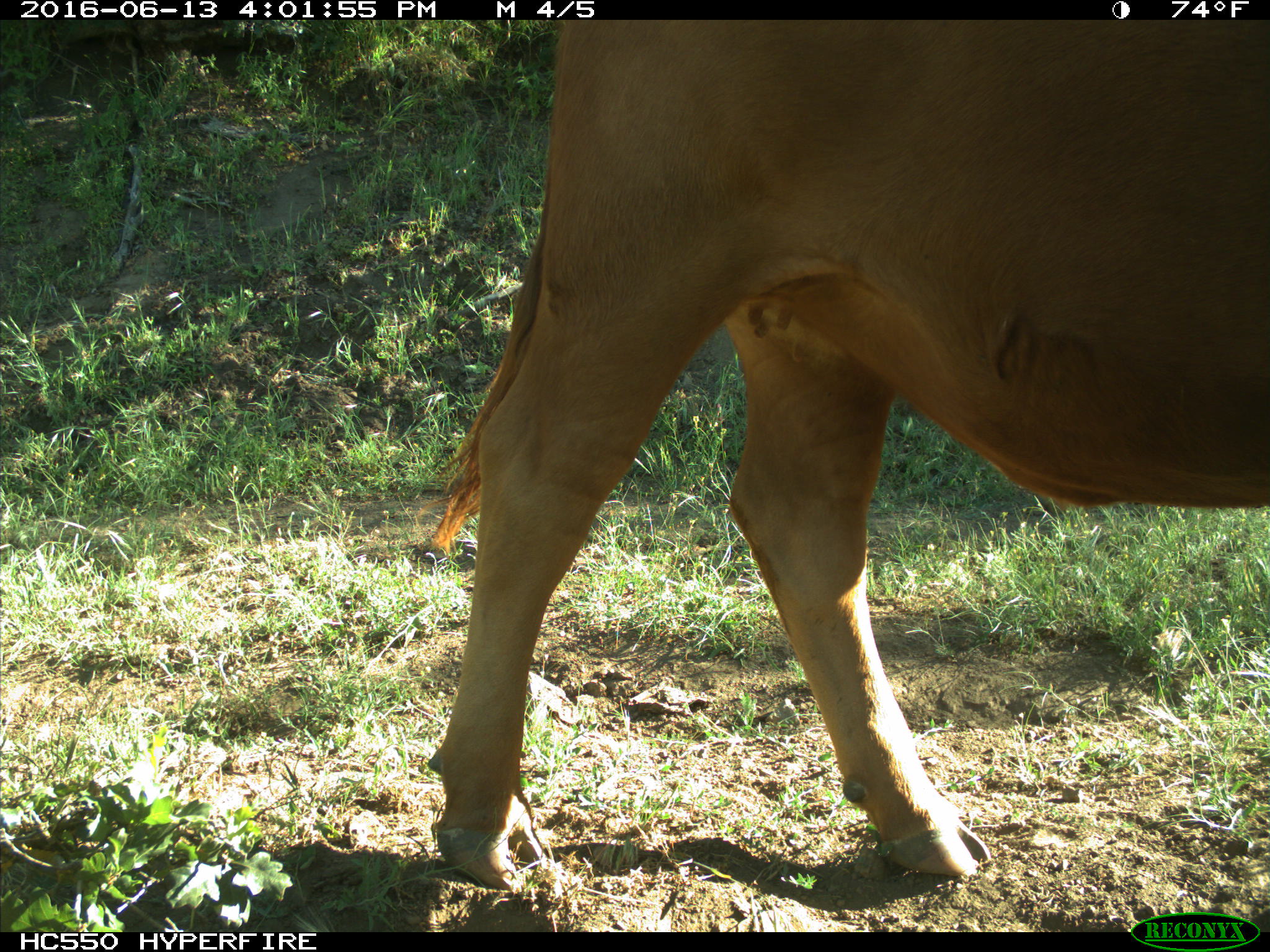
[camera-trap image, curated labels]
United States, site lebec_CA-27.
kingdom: Animalia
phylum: Chordata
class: Mammalia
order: Artiodactyla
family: Bovidae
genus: Bos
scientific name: Bos taurus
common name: domestic cow